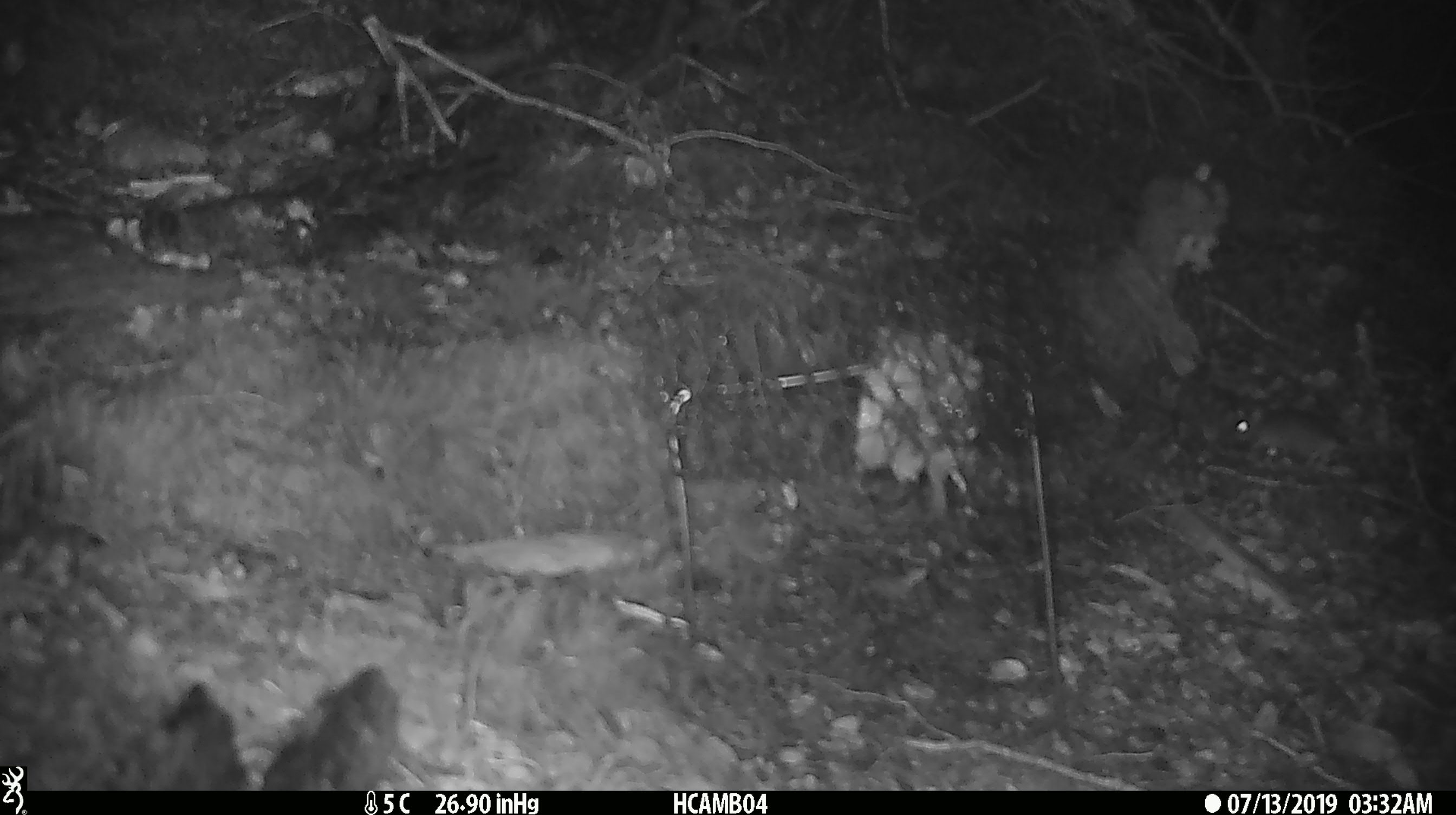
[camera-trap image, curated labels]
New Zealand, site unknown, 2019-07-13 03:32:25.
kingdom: Animalia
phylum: Chordata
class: Mammalia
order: Rodentia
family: Muridae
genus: Mus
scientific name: Mus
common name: mouse